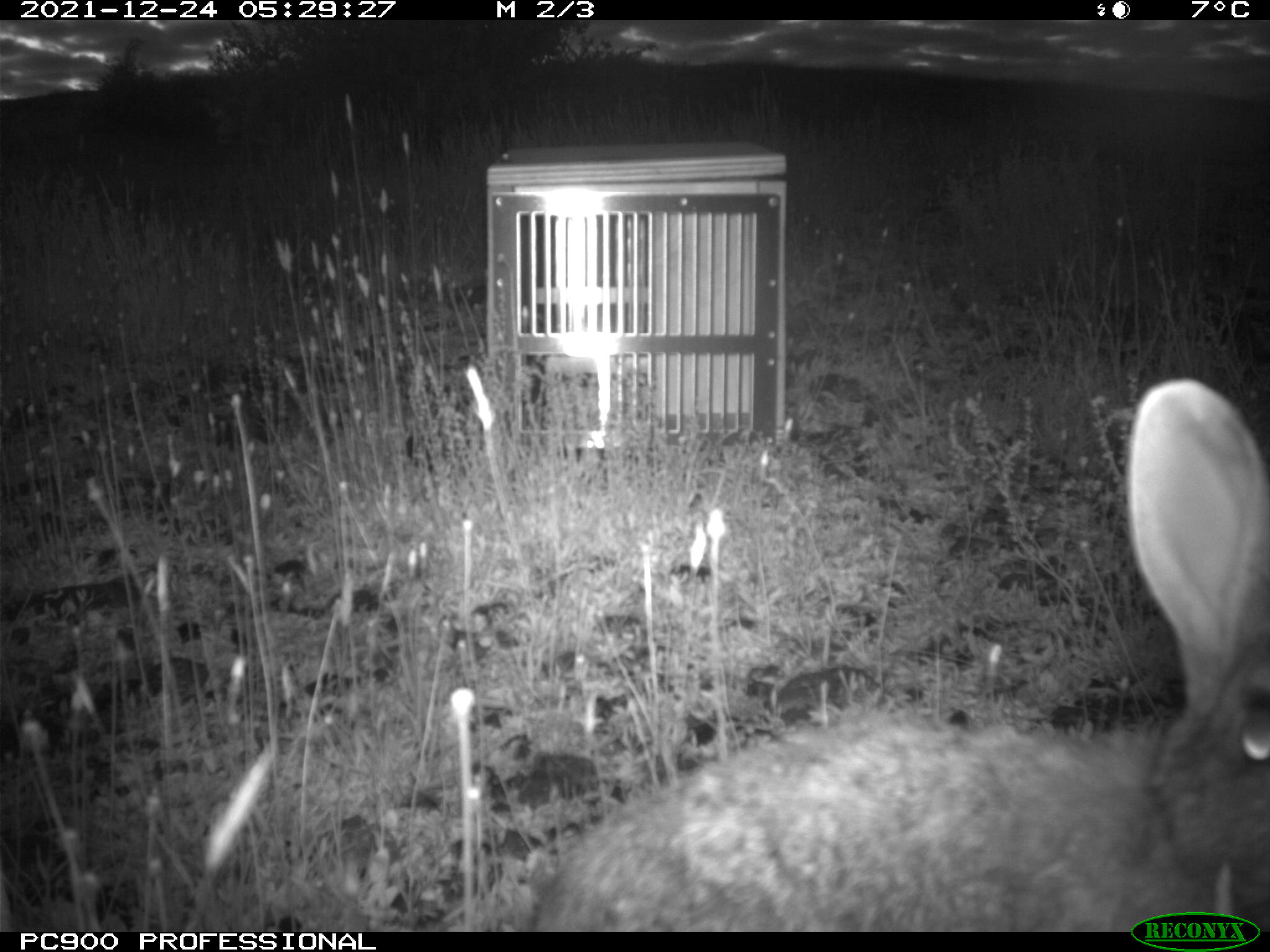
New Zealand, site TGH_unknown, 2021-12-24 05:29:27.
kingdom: Animalia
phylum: Chordata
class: Mammalia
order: Lagomorpha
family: Leporidae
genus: Oryctolagus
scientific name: Oryctolagus cuniculus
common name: european rabbit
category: rabbit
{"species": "rabbit (european rabbit) (Oryctolagus cuniculus)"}